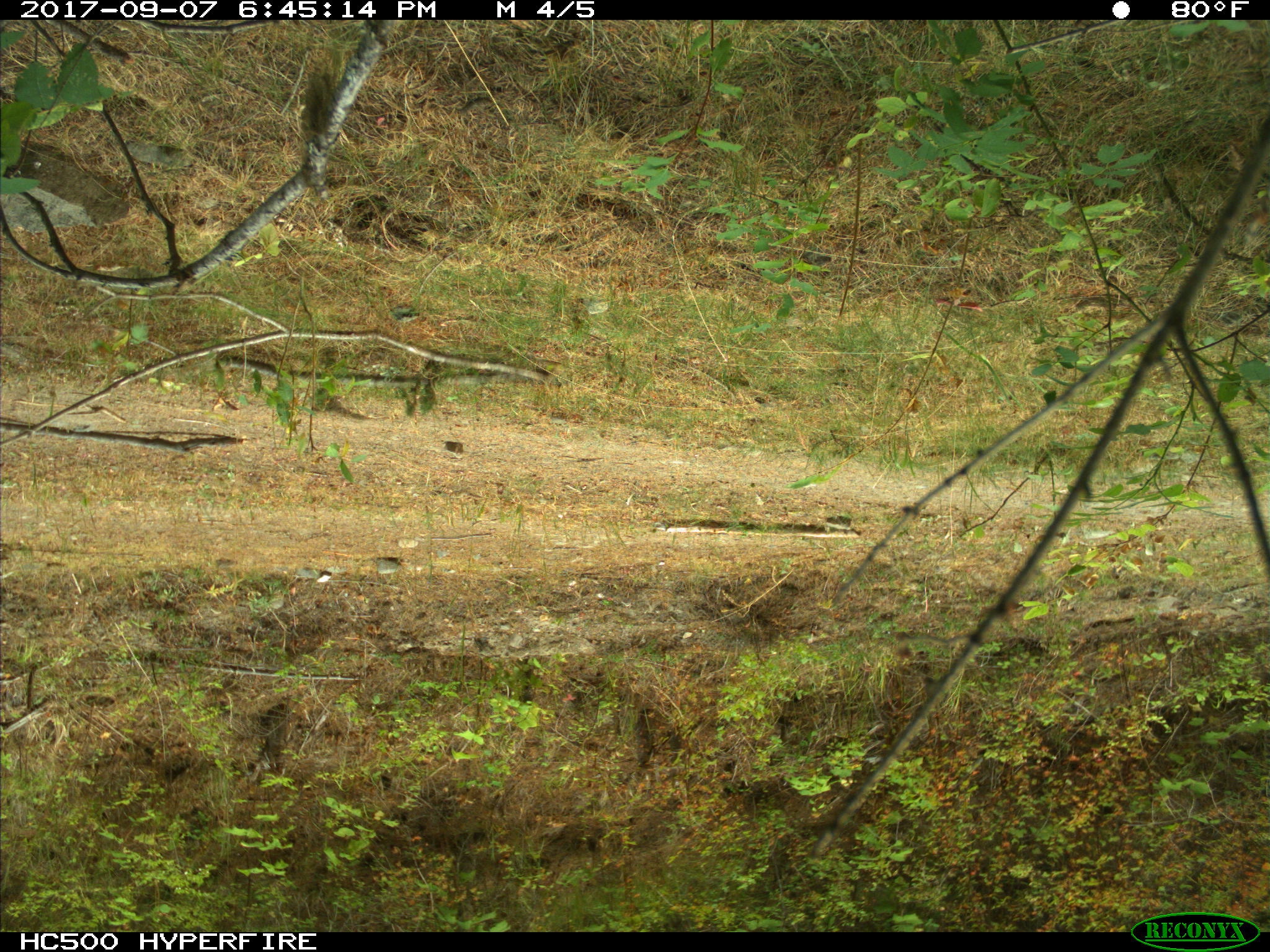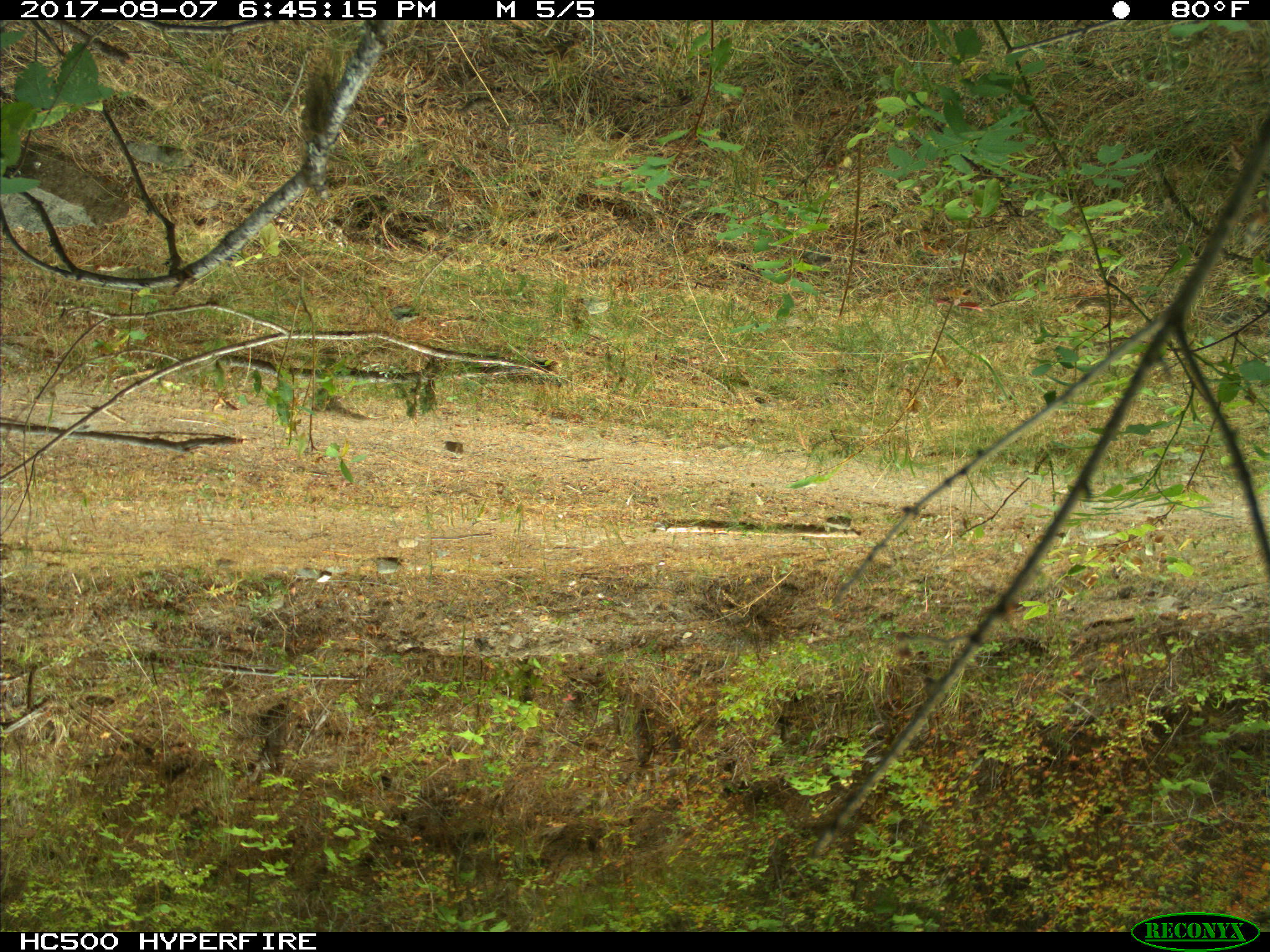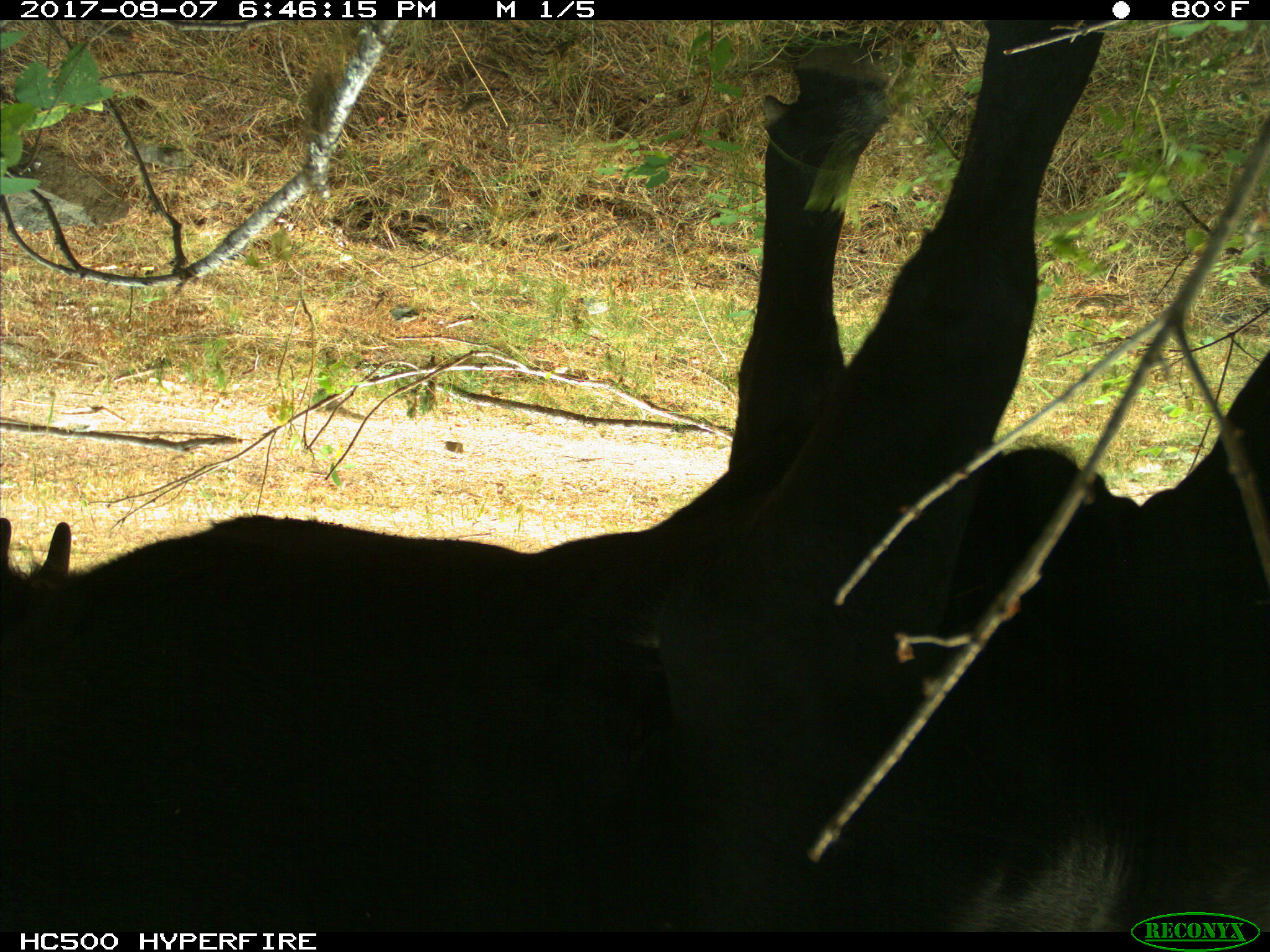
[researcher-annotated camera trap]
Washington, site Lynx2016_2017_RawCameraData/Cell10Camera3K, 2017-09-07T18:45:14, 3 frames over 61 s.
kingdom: Animalia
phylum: Chordata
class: Mammalia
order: Artiodactyla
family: Bovidae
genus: Bos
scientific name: Bos taurus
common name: domestic cattle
Domestic cattle (Bos taurus). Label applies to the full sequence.